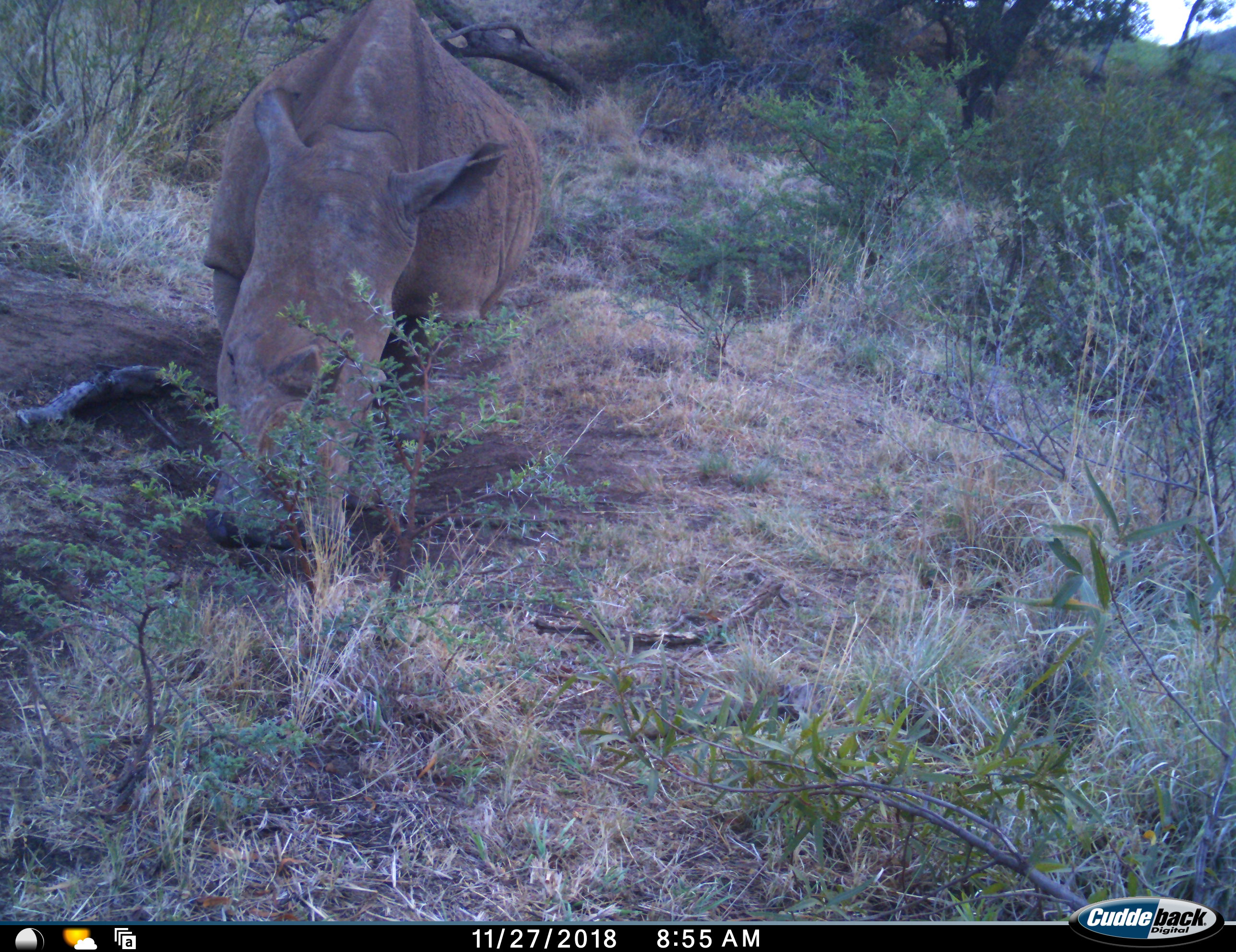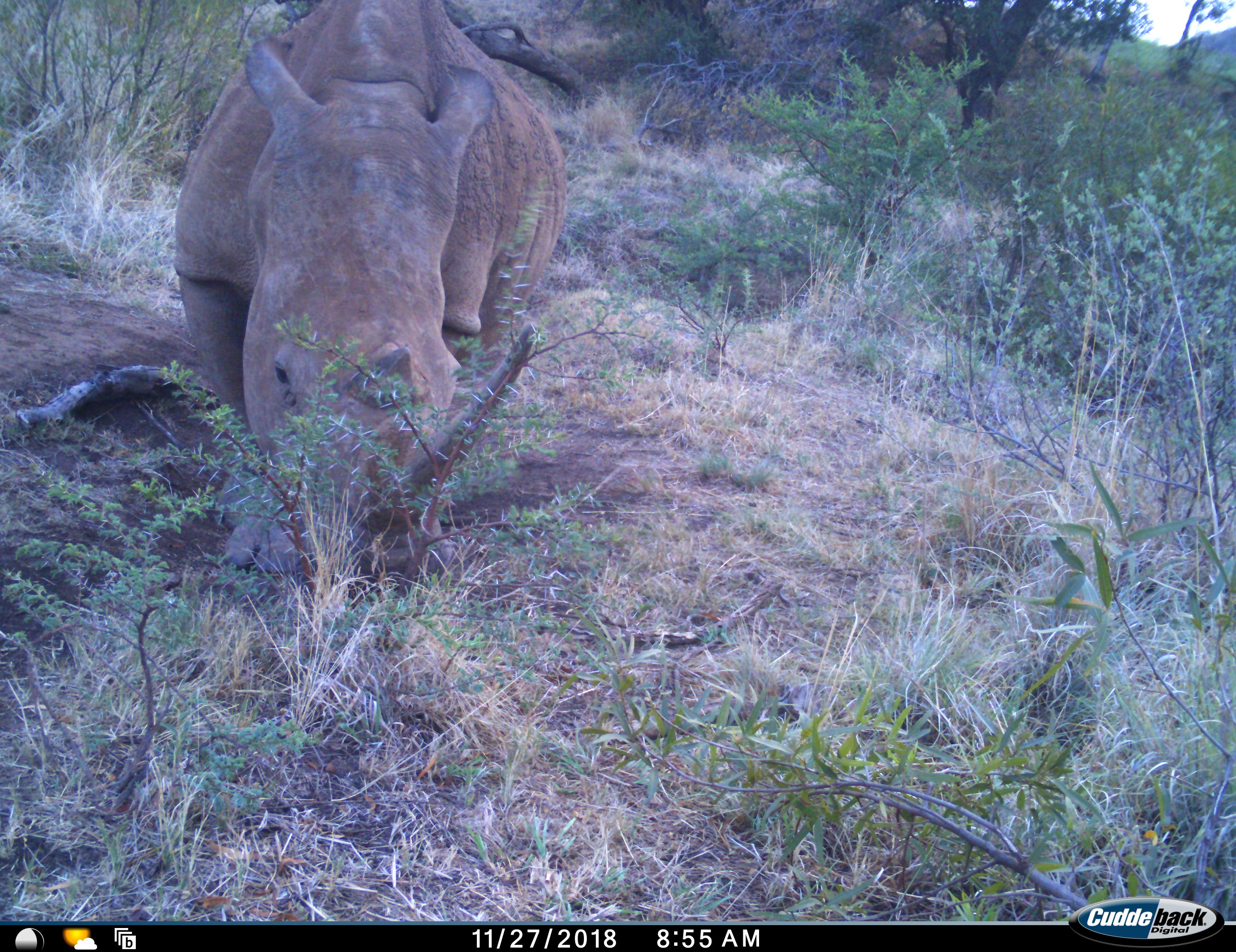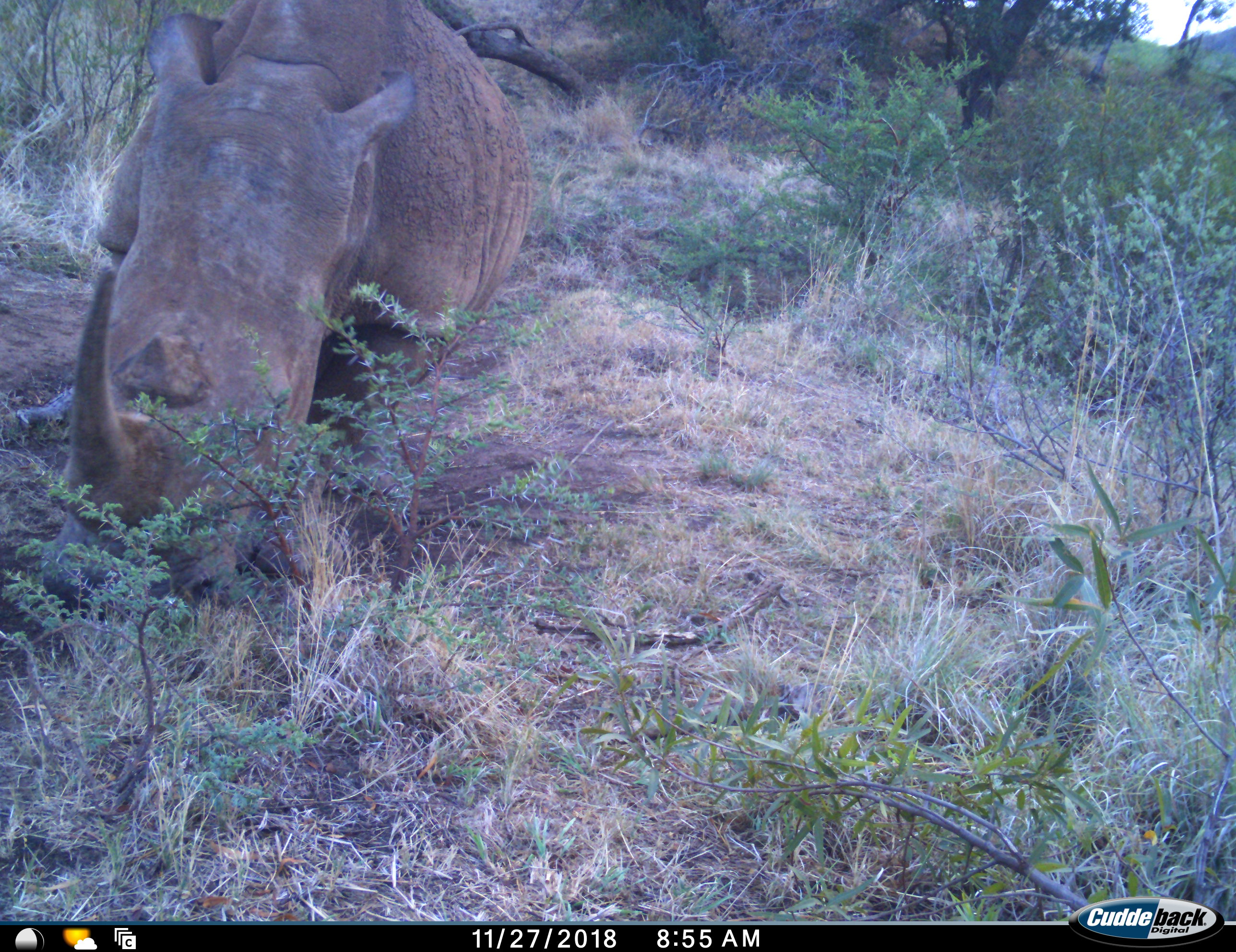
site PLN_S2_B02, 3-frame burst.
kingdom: Animalia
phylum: Chordata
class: Mammalia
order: Perissodactyla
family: Rhinocerotidae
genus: Ceratotherium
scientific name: Ceratotherium simum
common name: white rhinoceros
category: rhinoceroswhite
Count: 1.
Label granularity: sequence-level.